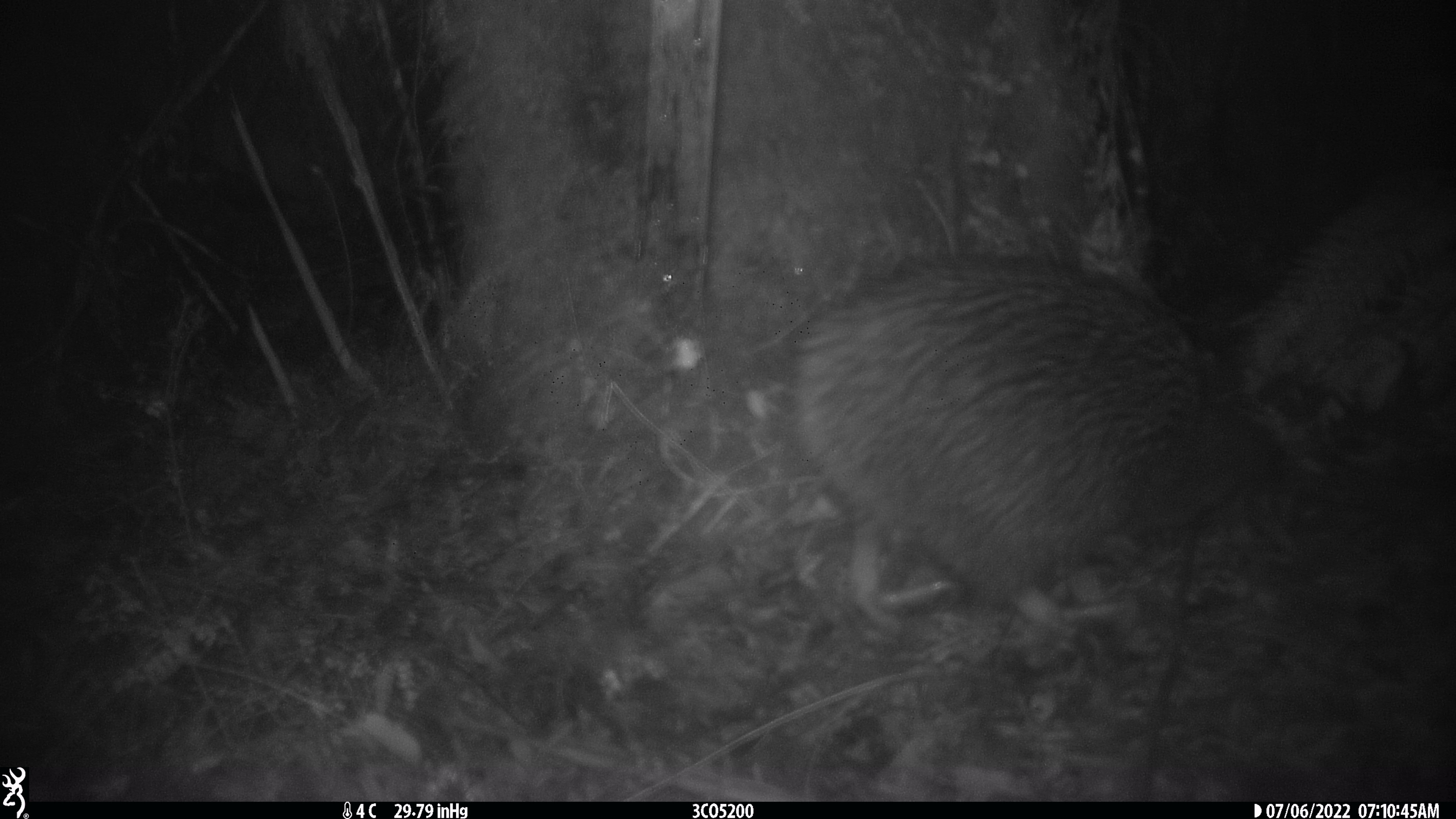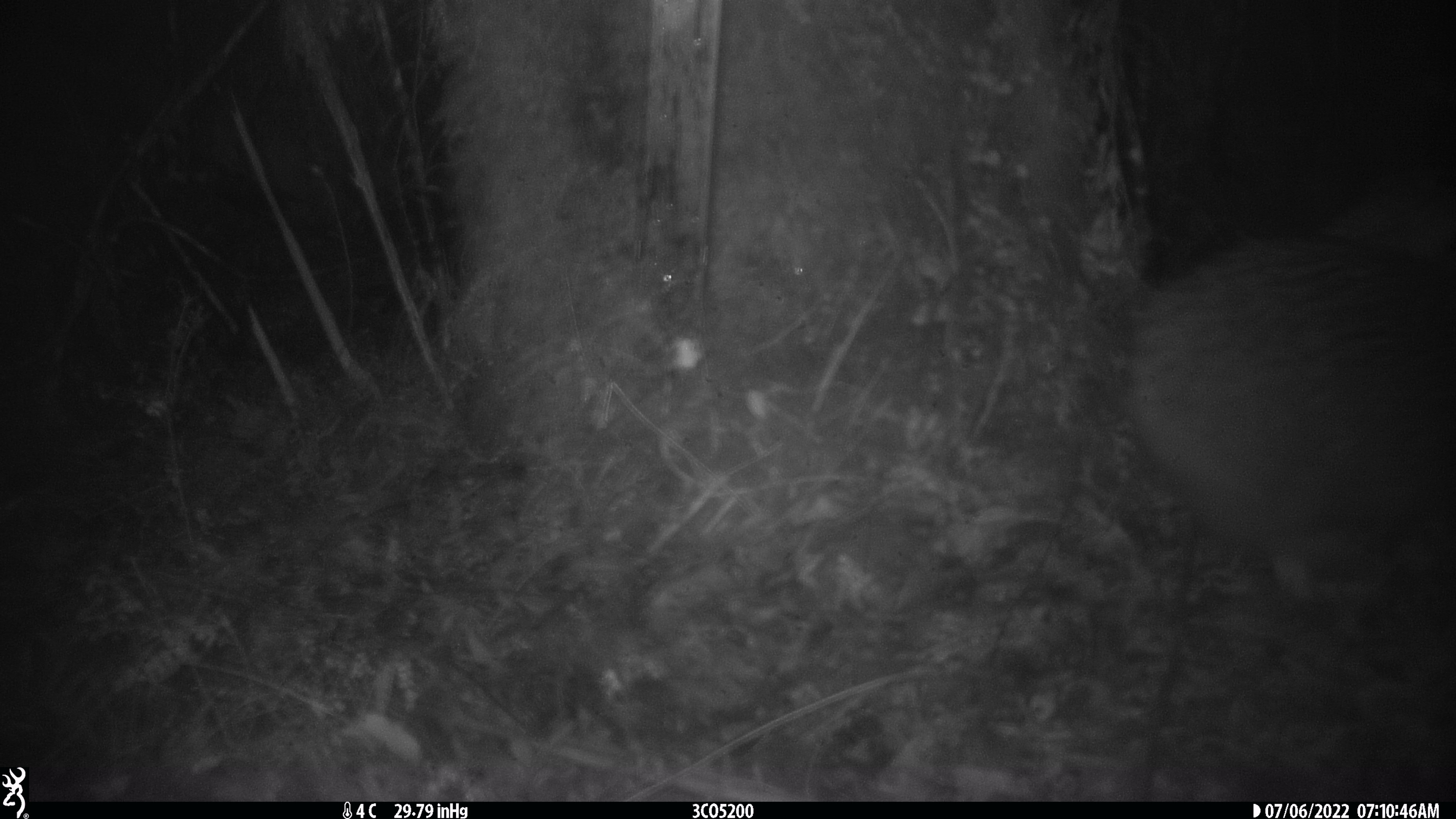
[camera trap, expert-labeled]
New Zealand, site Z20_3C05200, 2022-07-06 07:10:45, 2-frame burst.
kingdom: Animalia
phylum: Chordata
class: Aves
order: Apterygiformes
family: Apterygidae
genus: Apteryx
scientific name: Apteryx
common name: kiwi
Kiwi (Apteryx).